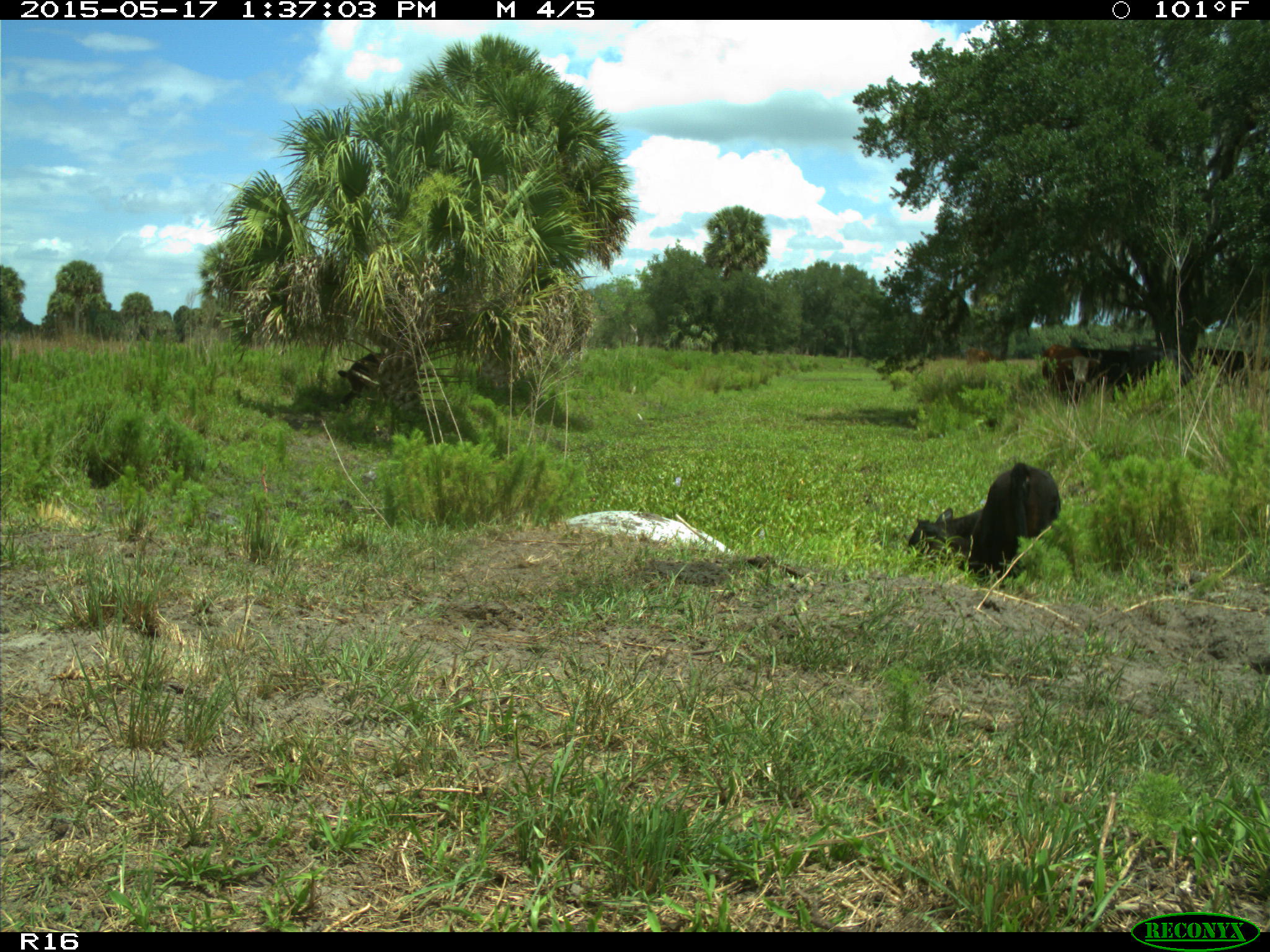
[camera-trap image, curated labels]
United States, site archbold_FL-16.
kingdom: Animalia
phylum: Chordata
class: Mammalia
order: Artiodactyla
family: Bovidae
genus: Bos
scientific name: Bos taurus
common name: domestic cow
Bos taurus (domestic cow).